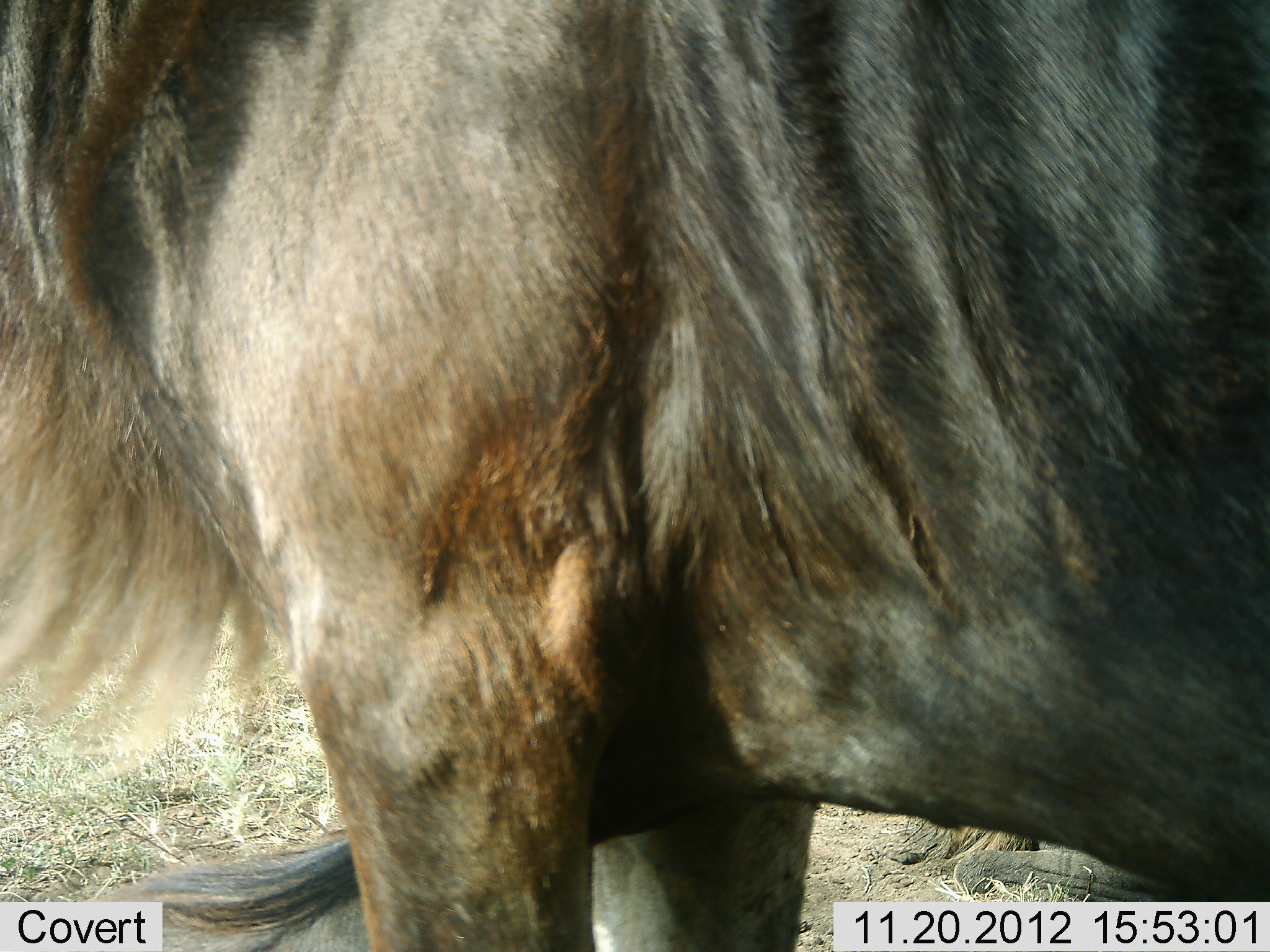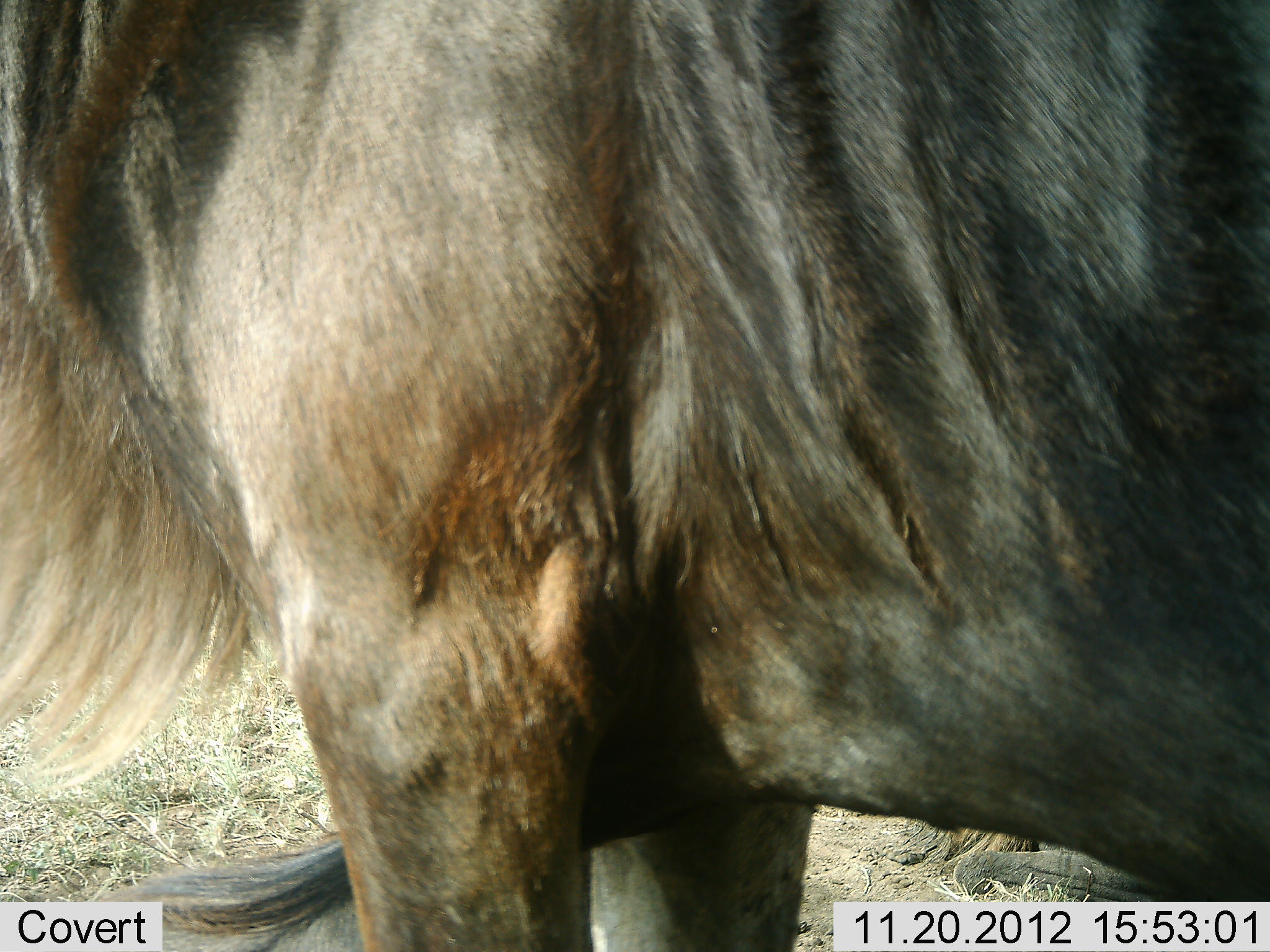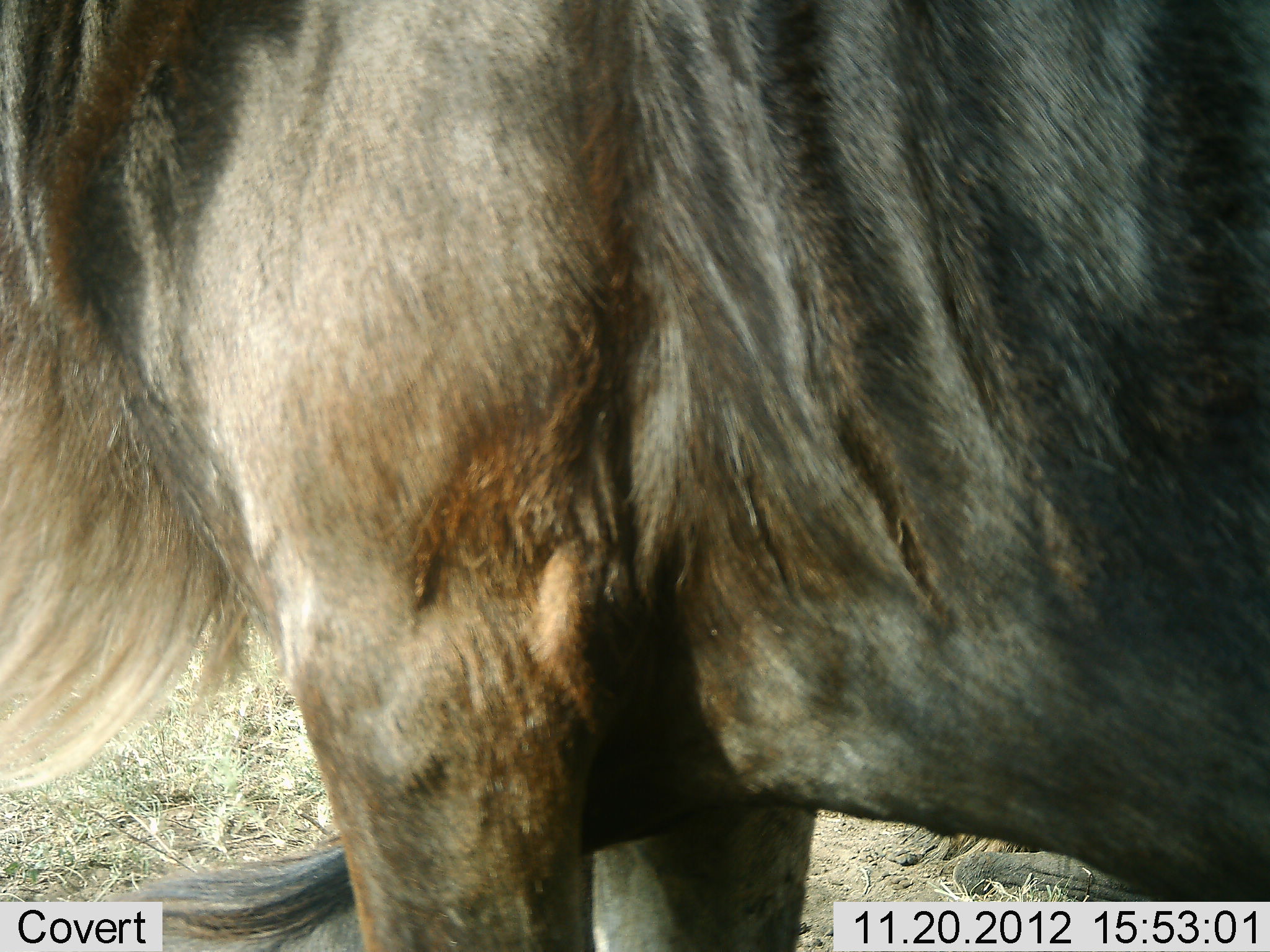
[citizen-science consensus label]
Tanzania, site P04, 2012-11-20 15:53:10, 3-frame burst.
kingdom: Animalia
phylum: Chordata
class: Mammalia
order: Artiodactyla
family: Bovidae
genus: Connochaetes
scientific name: Connochaetes taurinus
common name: blue wildebeest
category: wildebeest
Wildebeest (blue wildebeest) (Connochaetes taurinus), count 2. Behavior (volunteer vote fractions): standing 100%, resting 40%, moving 0%, interacting 0%. Young present (vote fraction): 0%. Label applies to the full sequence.